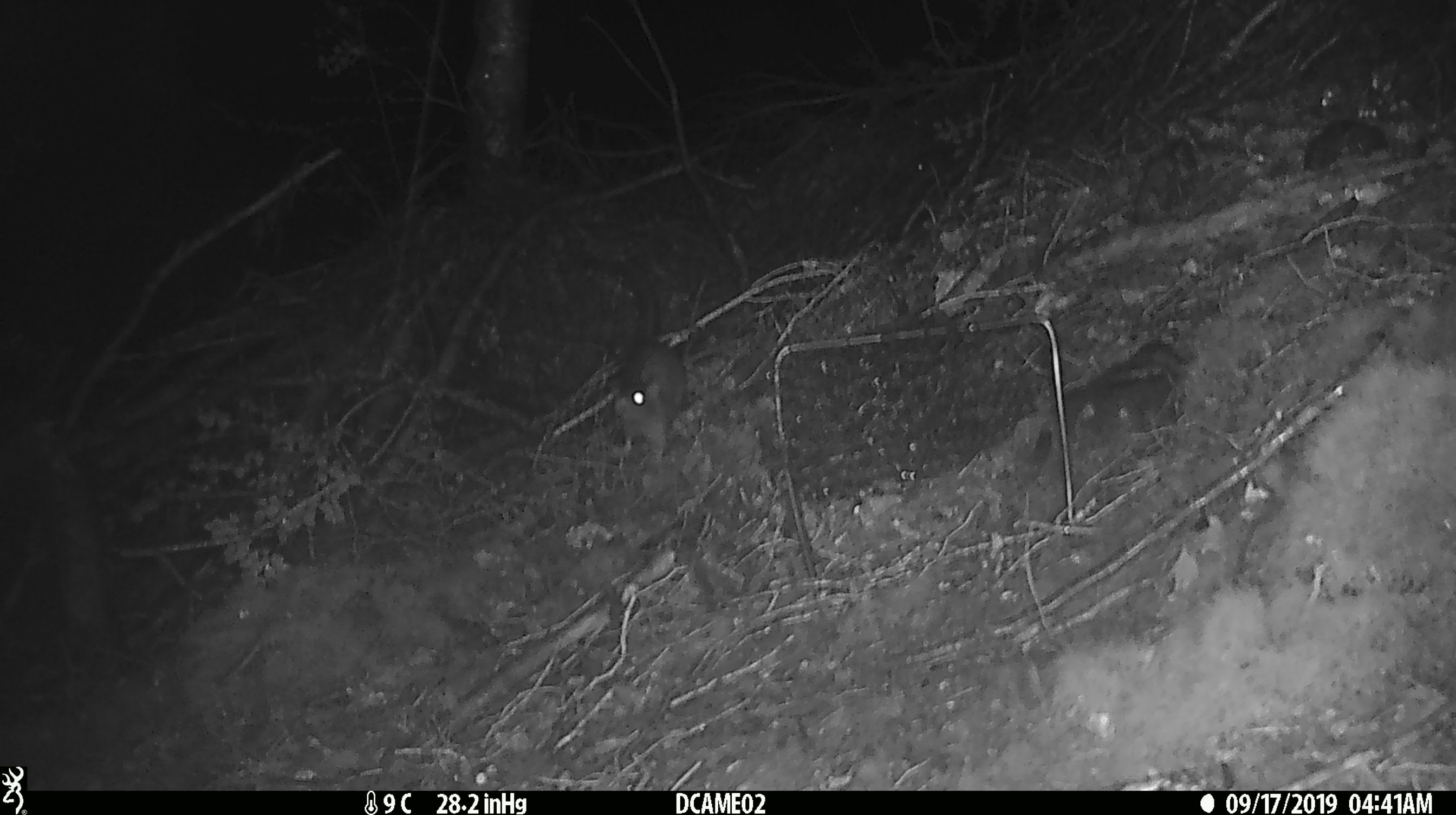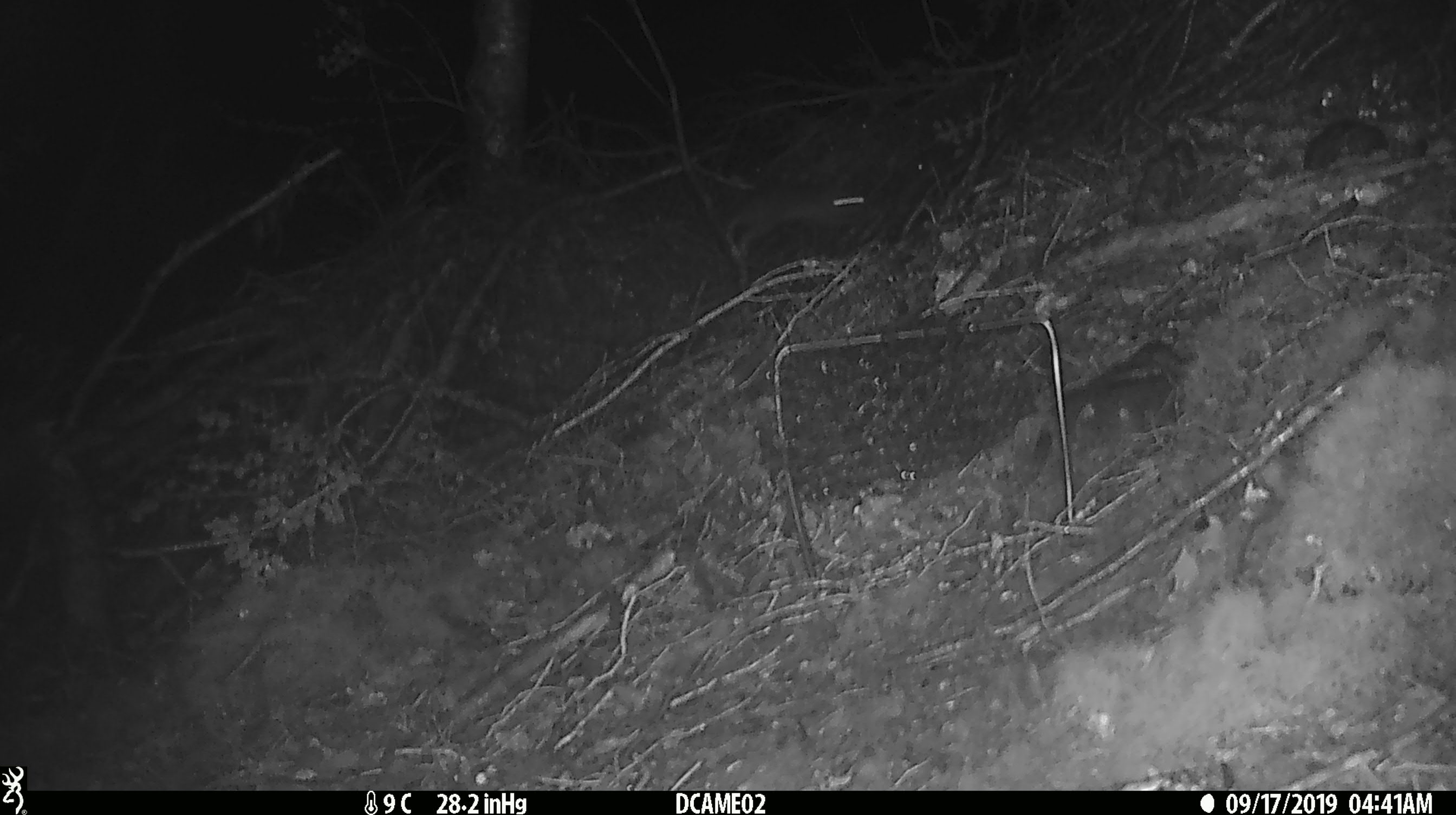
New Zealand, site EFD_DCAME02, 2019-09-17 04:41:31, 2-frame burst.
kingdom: Animalia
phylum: Chordata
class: Mammalia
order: Rodentia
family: Muridae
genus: Rattus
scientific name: Rattus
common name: rat